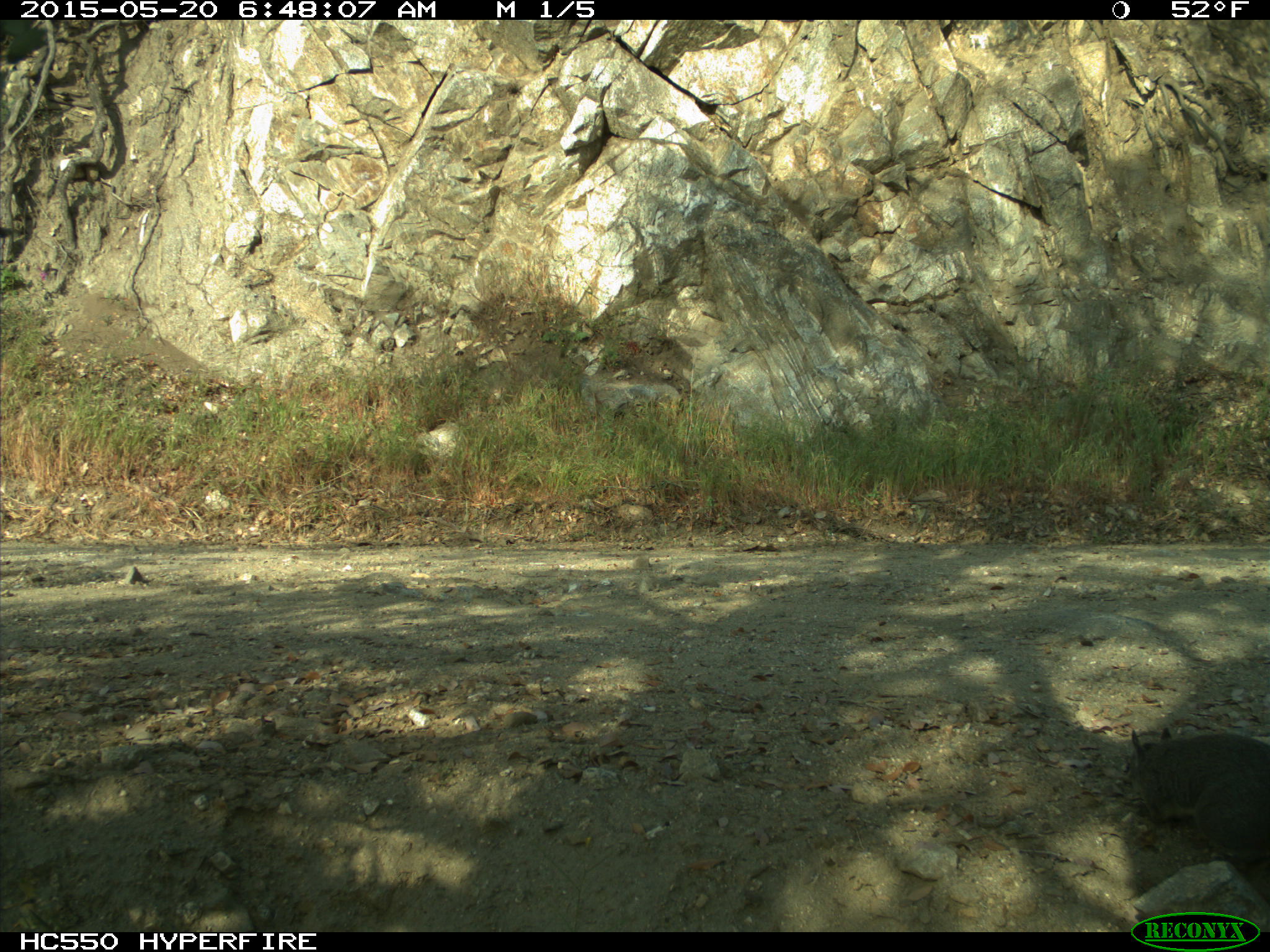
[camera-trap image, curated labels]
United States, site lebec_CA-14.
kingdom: Animalia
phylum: Chordata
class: Mammalia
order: Rodentia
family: Sciuridae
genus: Sciurus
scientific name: Sciurus carolinensis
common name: eastern gray squirrel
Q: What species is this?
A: Sciurus carolinensis (eastern gray squirrel).